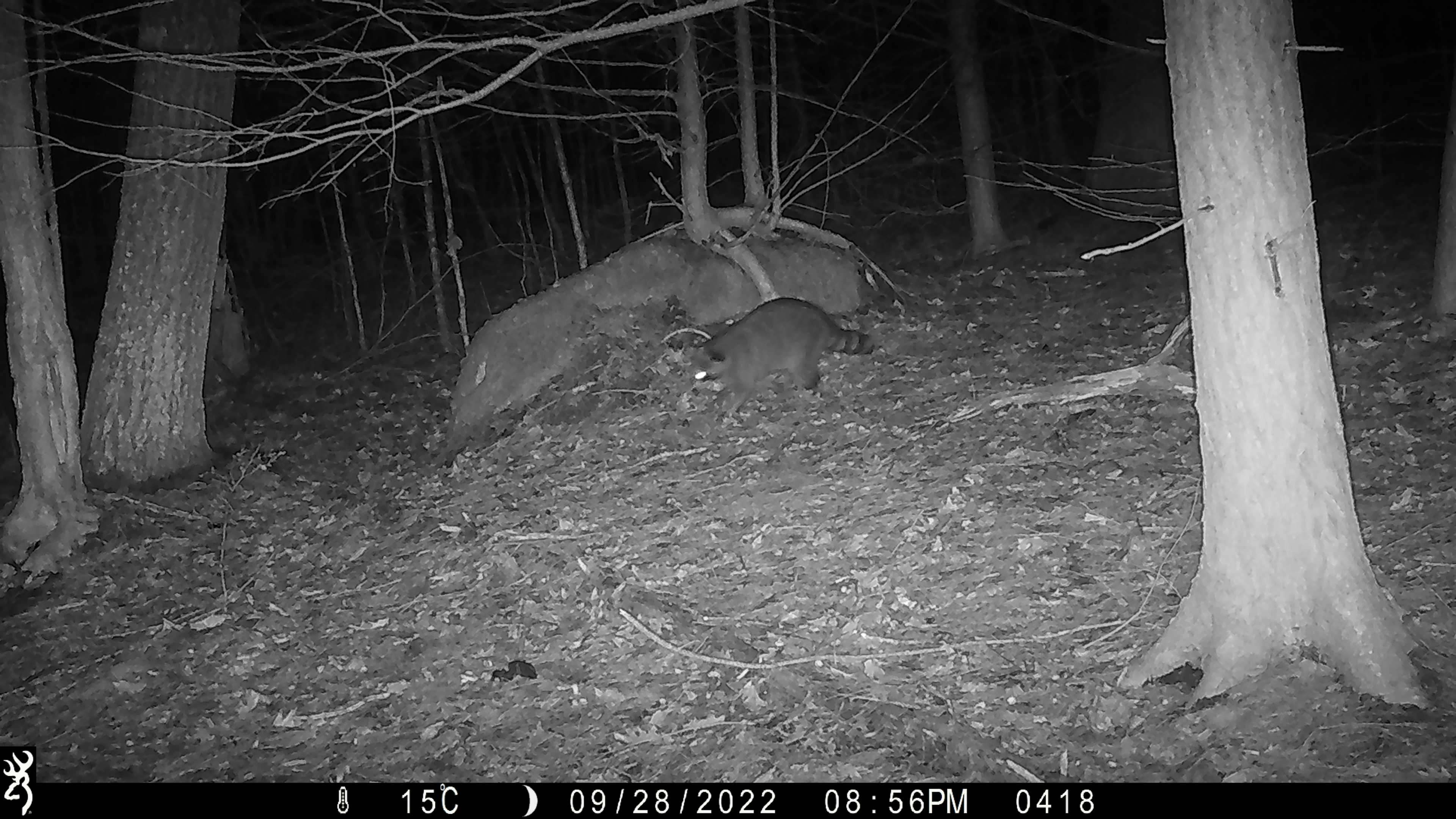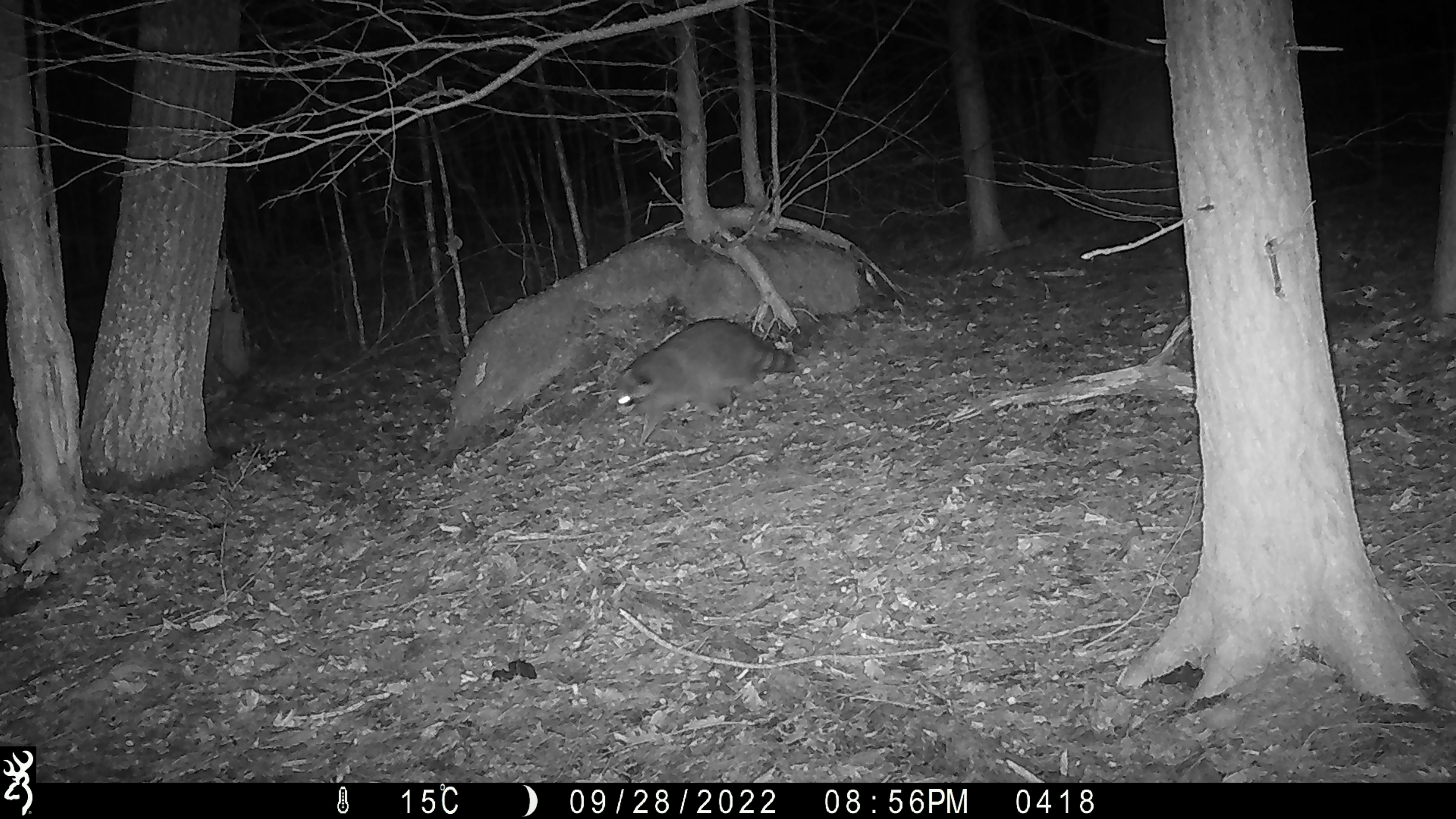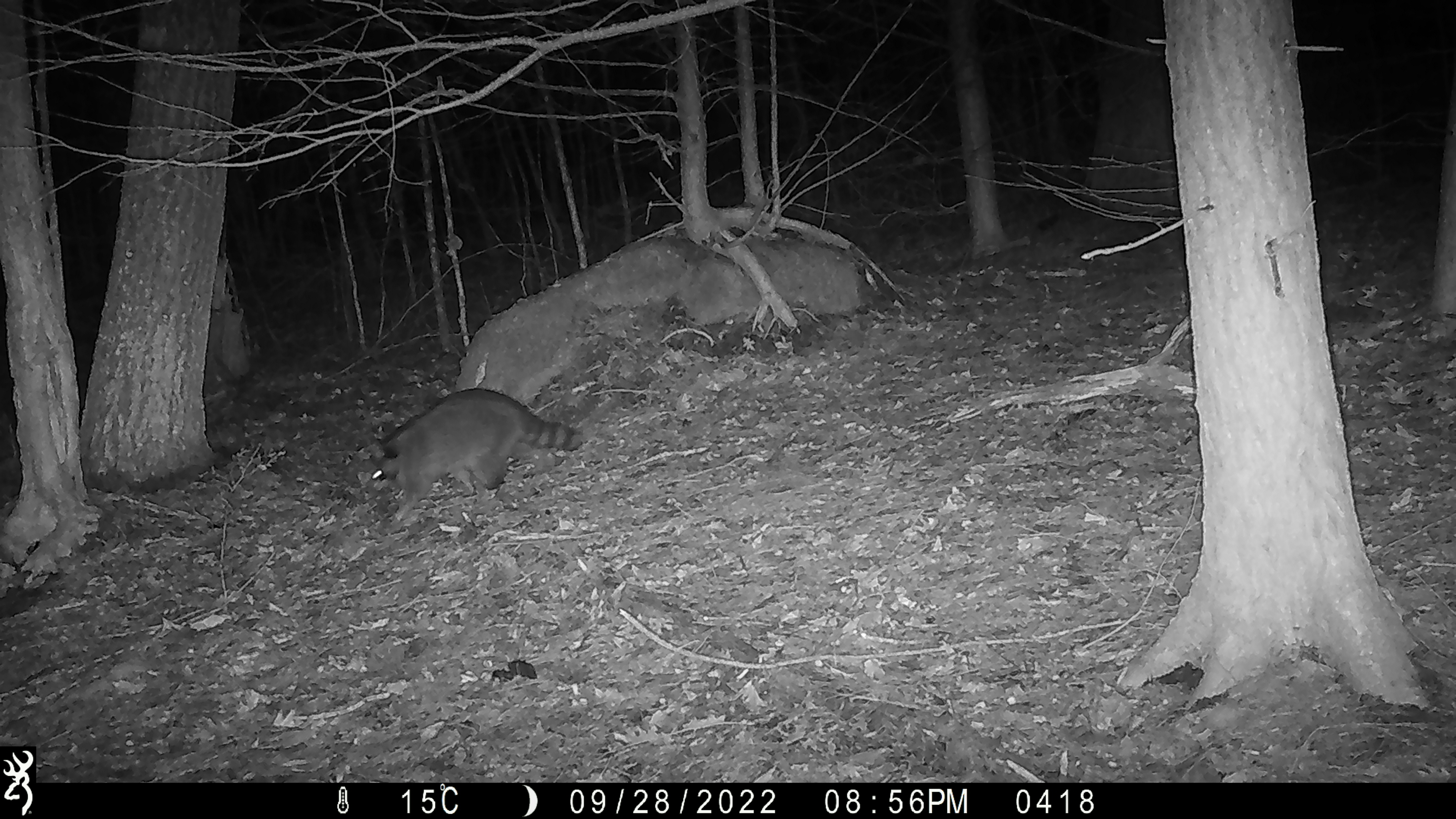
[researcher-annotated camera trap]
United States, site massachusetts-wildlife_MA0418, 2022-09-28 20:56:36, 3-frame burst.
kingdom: Animalia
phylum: Chordata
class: Mammalia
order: Carnivora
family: Procyonidae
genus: Procyon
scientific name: Procyon lotor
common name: raccoon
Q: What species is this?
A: Raccoon (Procyon lotor).